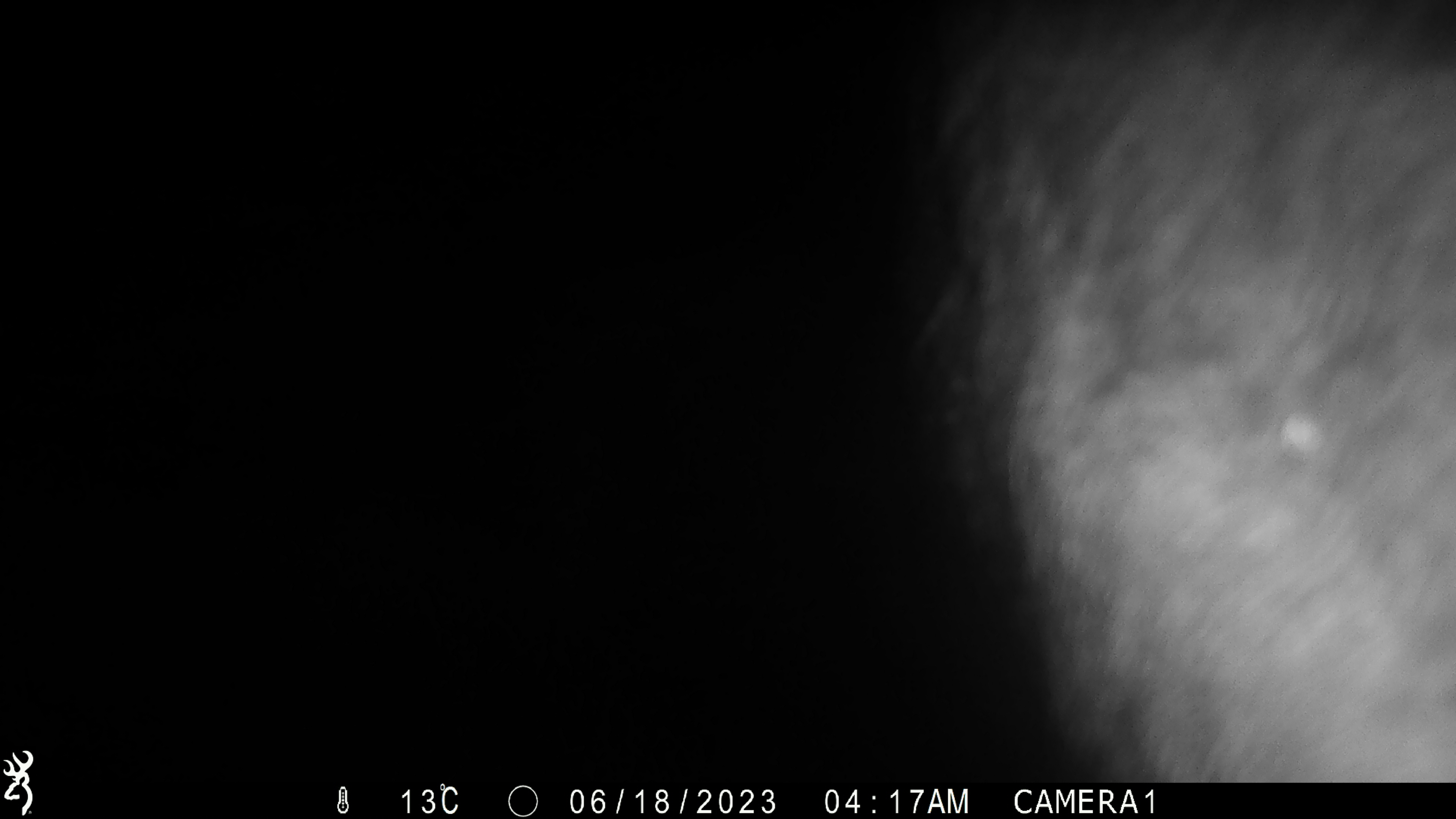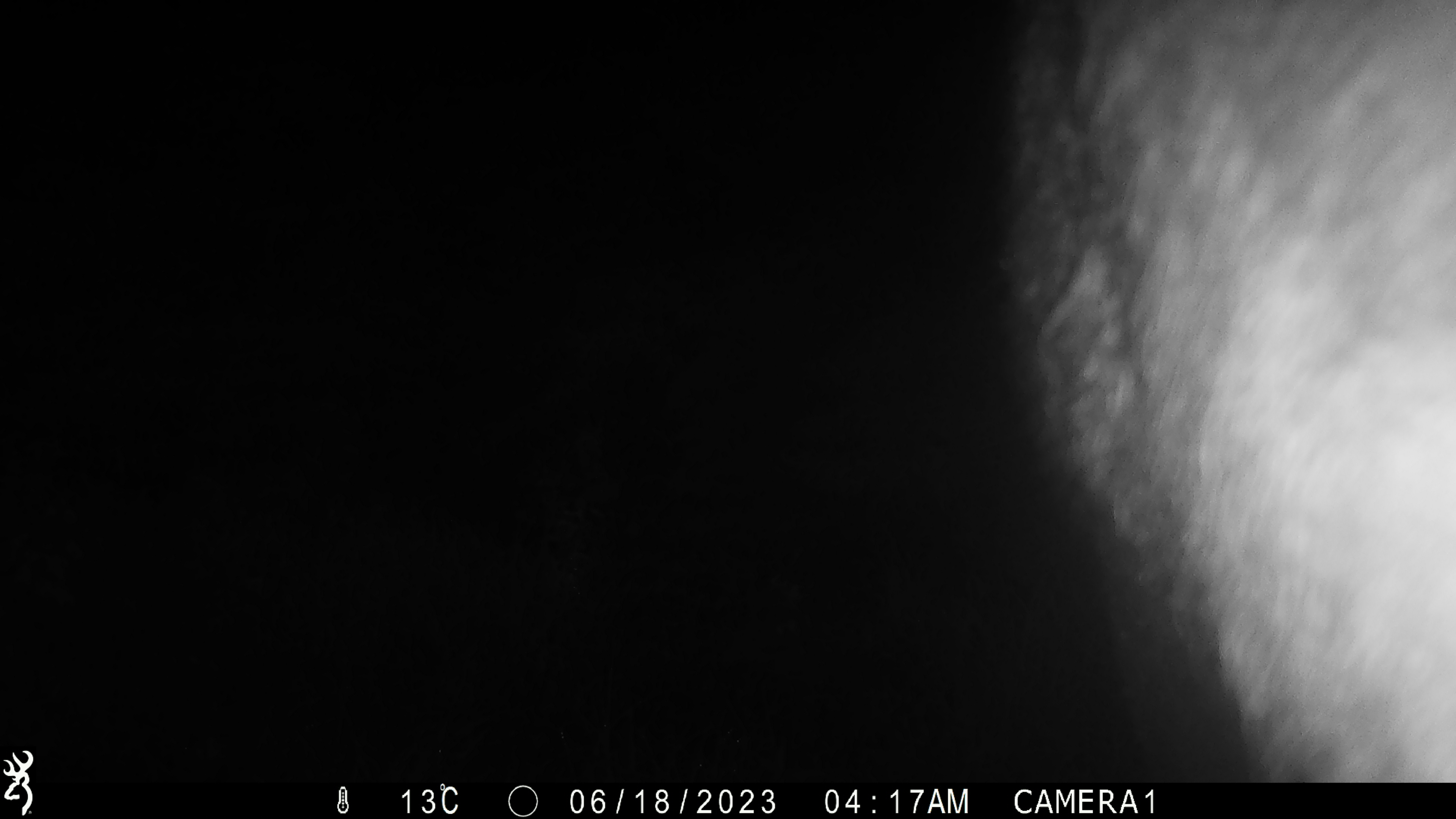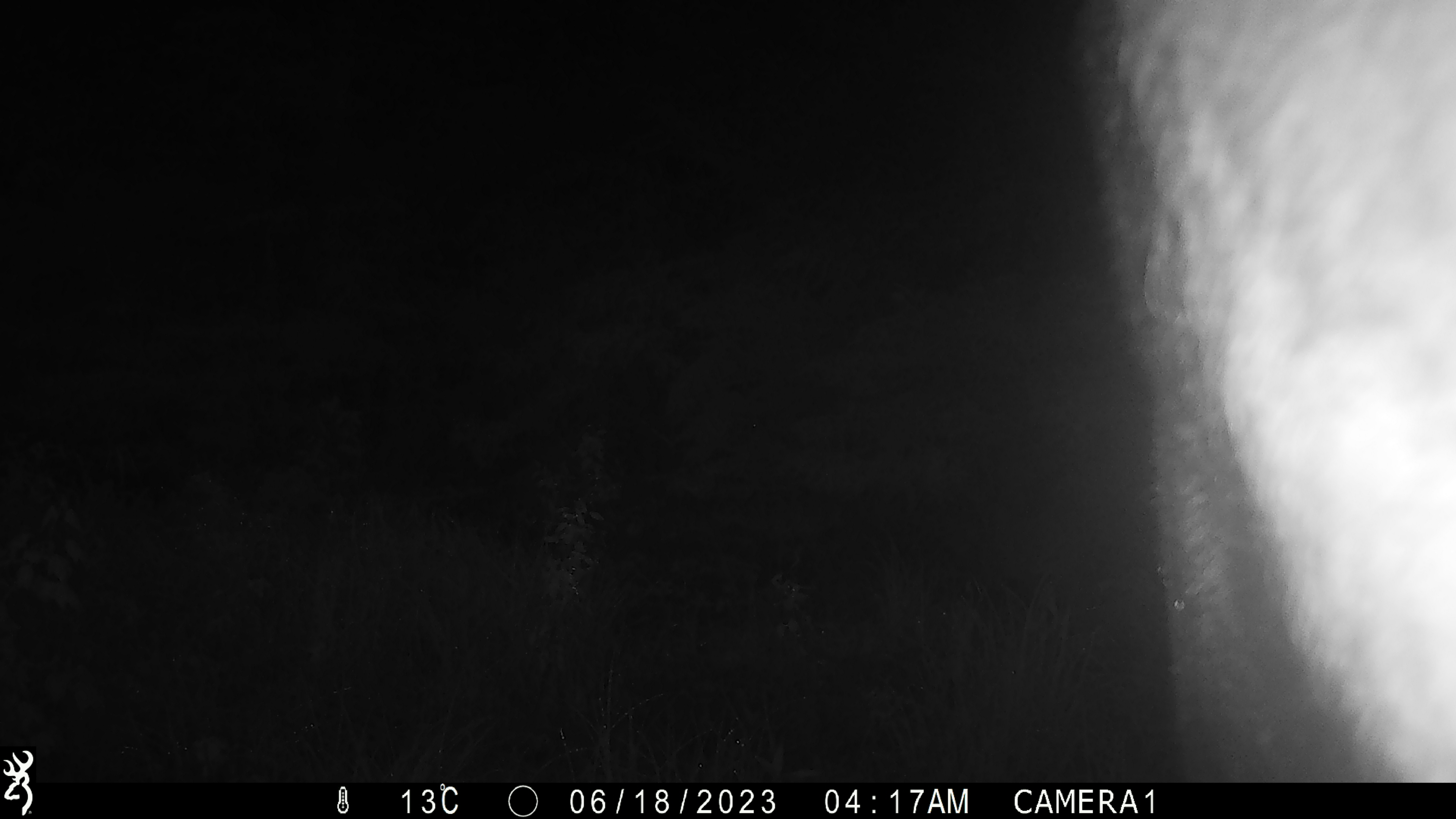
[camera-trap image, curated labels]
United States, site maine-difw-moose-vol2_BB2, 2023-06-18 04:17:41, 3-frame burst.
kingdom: Animalia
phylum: Chordata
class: Mammalia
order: Artiodactyla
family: Cervidae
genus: Alces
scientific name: Alces alces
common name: moose